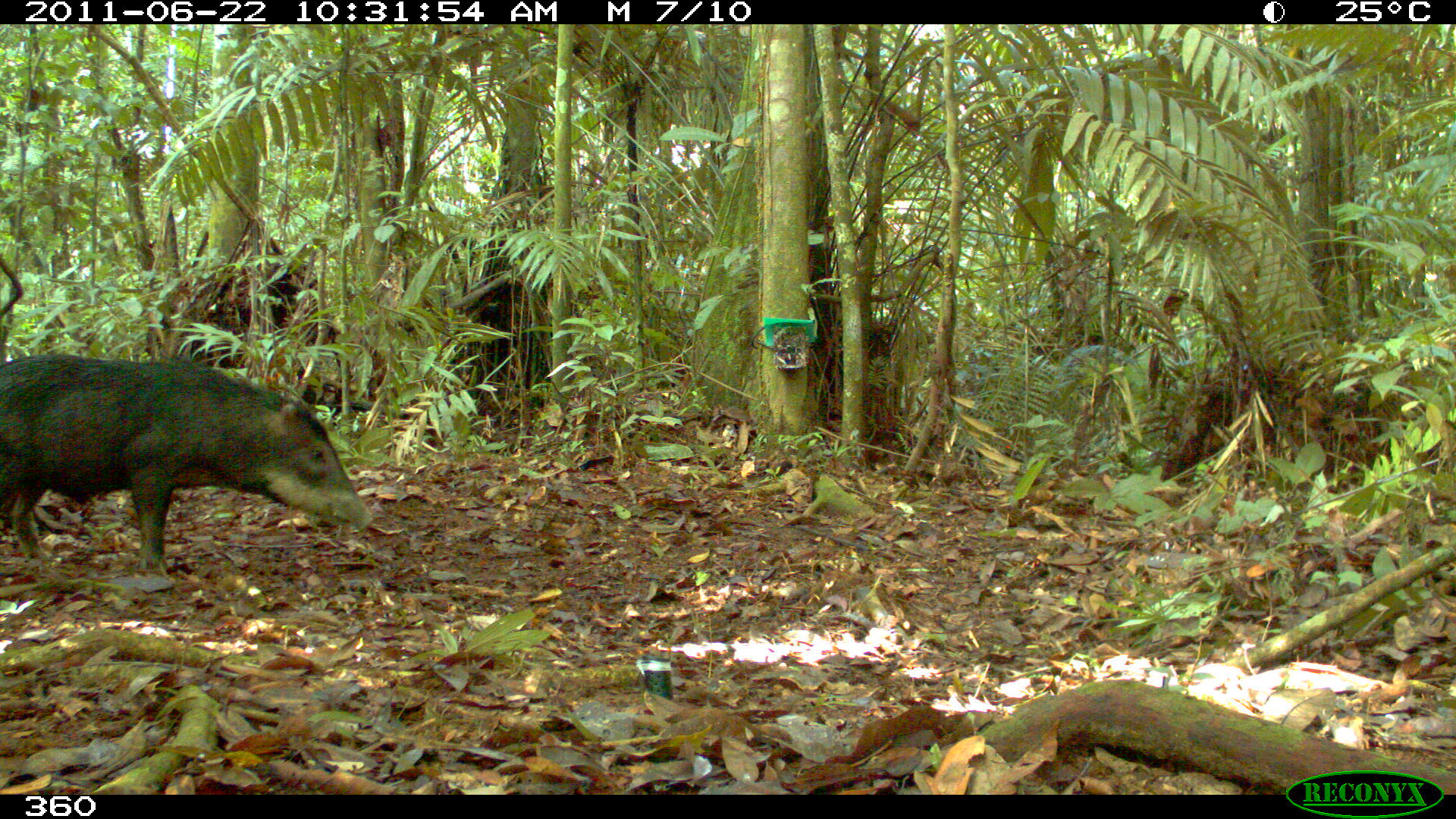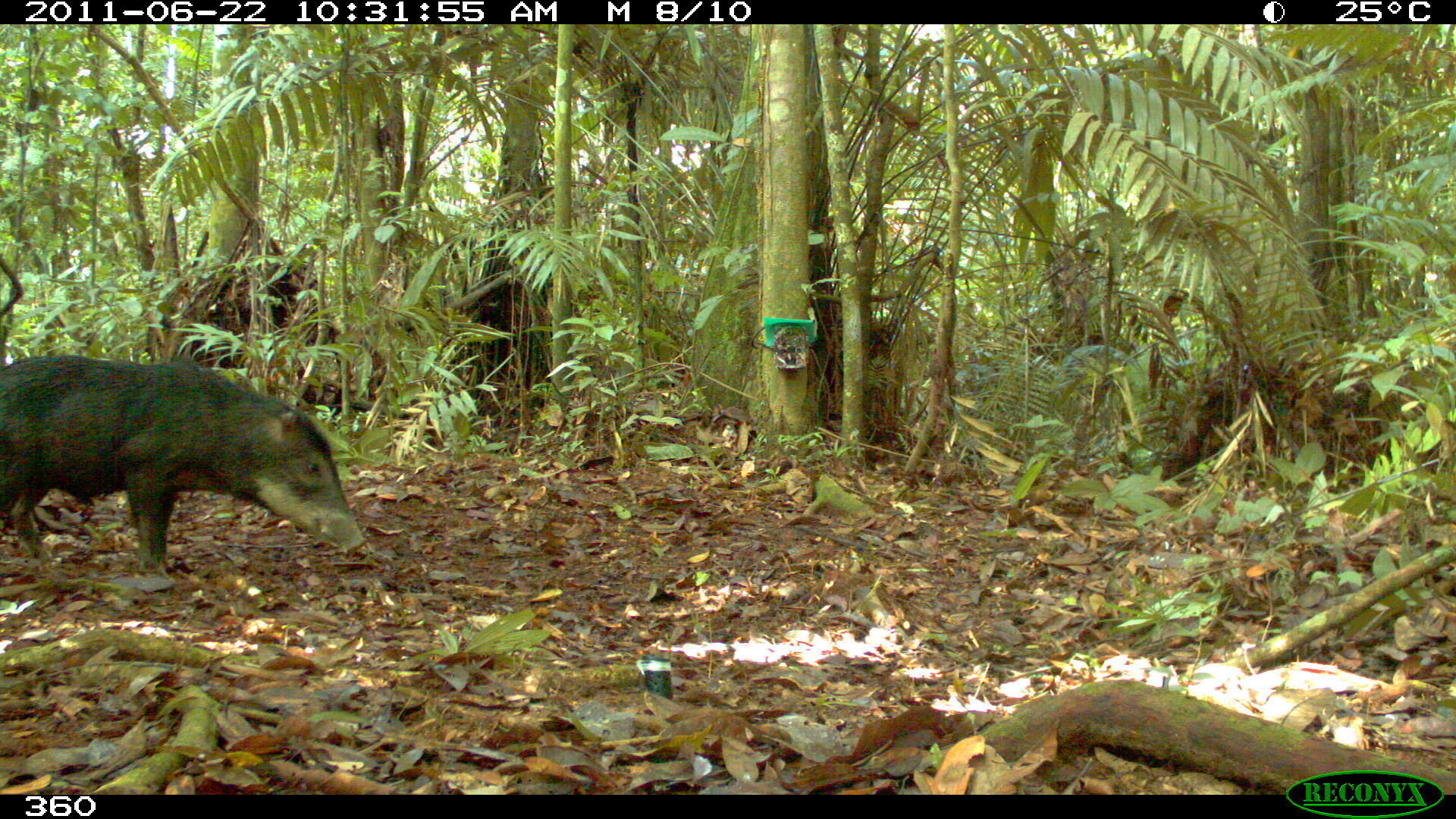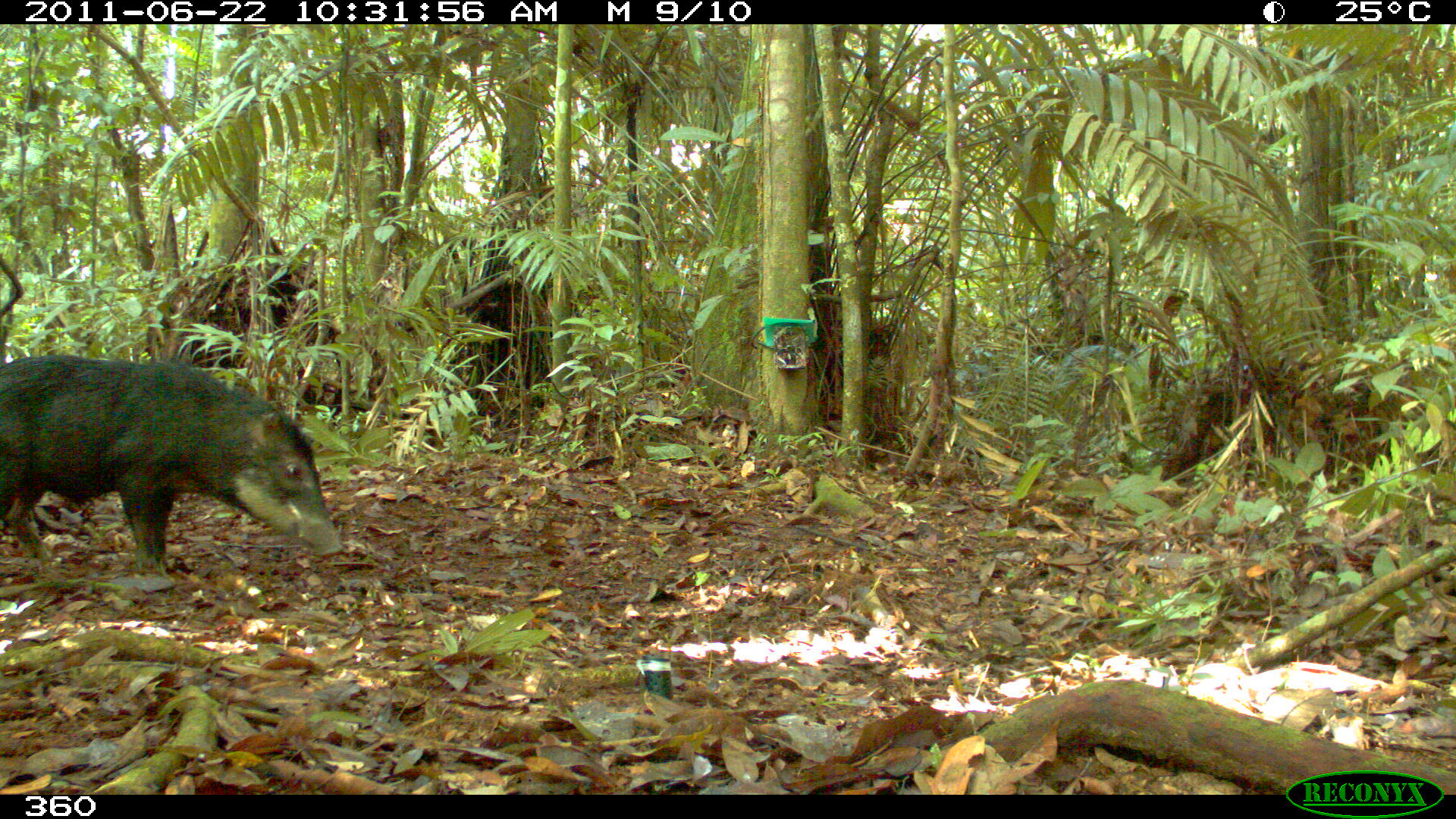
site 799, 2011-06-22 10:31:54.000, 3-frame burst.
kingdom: Animalia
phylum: Chordata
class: Mammalia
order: Artiodactyla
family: Tayassuidae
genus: Tayassu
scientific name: Tayassu pecari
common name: white-lipped peccary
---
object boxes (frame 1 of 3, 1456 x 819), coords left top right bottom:
tayassu pecari: 0 352 374 577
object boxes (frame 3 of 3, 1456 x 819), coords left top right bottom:
tayassu pecari: 0 356 344 578